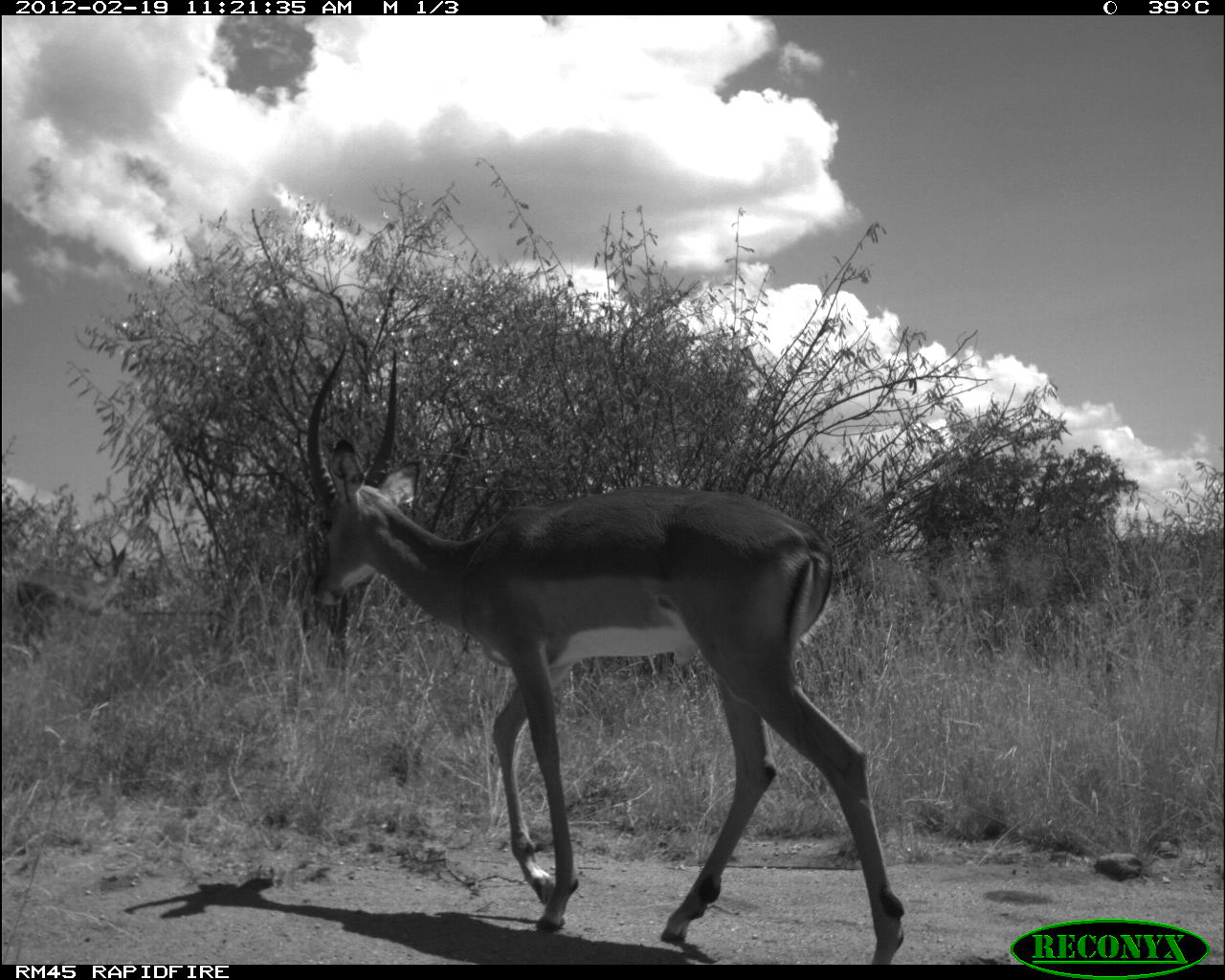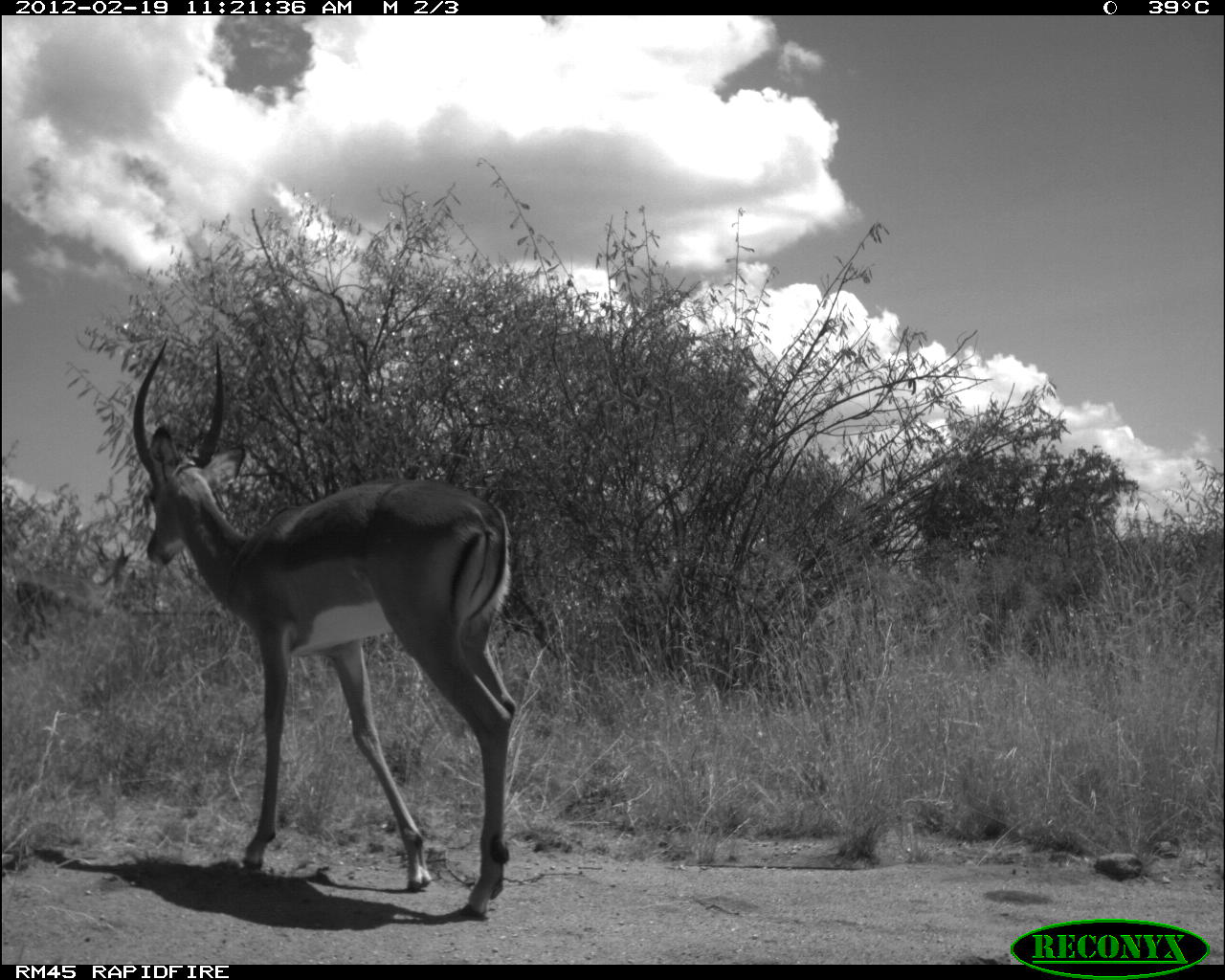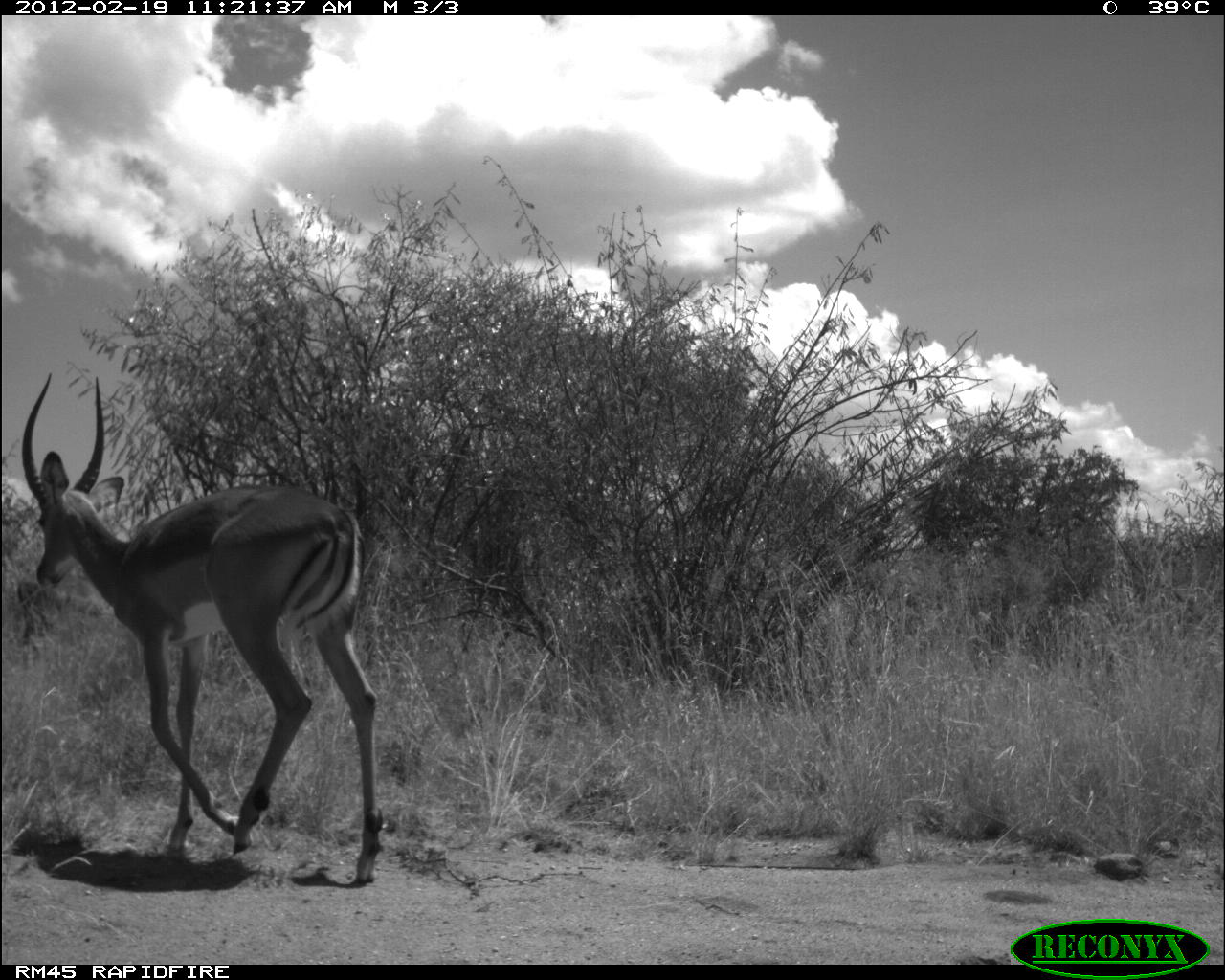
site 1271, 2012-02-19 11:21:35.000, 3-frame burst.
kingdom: Animalia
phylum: Chordata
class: Mammalia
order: Artiodactyla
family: Bovidae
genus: Aepyceros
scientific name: Aepyceros melampus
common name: impala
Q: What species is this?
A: Aepyceros melampus (impala).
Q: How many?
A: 2.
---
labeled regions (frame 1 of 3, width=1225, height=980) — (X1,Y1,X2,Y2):
aepyceros melampus: (287,338,910,965)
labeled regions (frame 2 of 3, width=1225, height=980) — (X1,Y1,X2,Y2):
aepyceros melampus: (126,328,512,921)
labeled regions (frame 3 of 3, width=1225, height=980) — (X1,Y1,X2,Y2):
aepyceros melampus: (10,364,392,889)